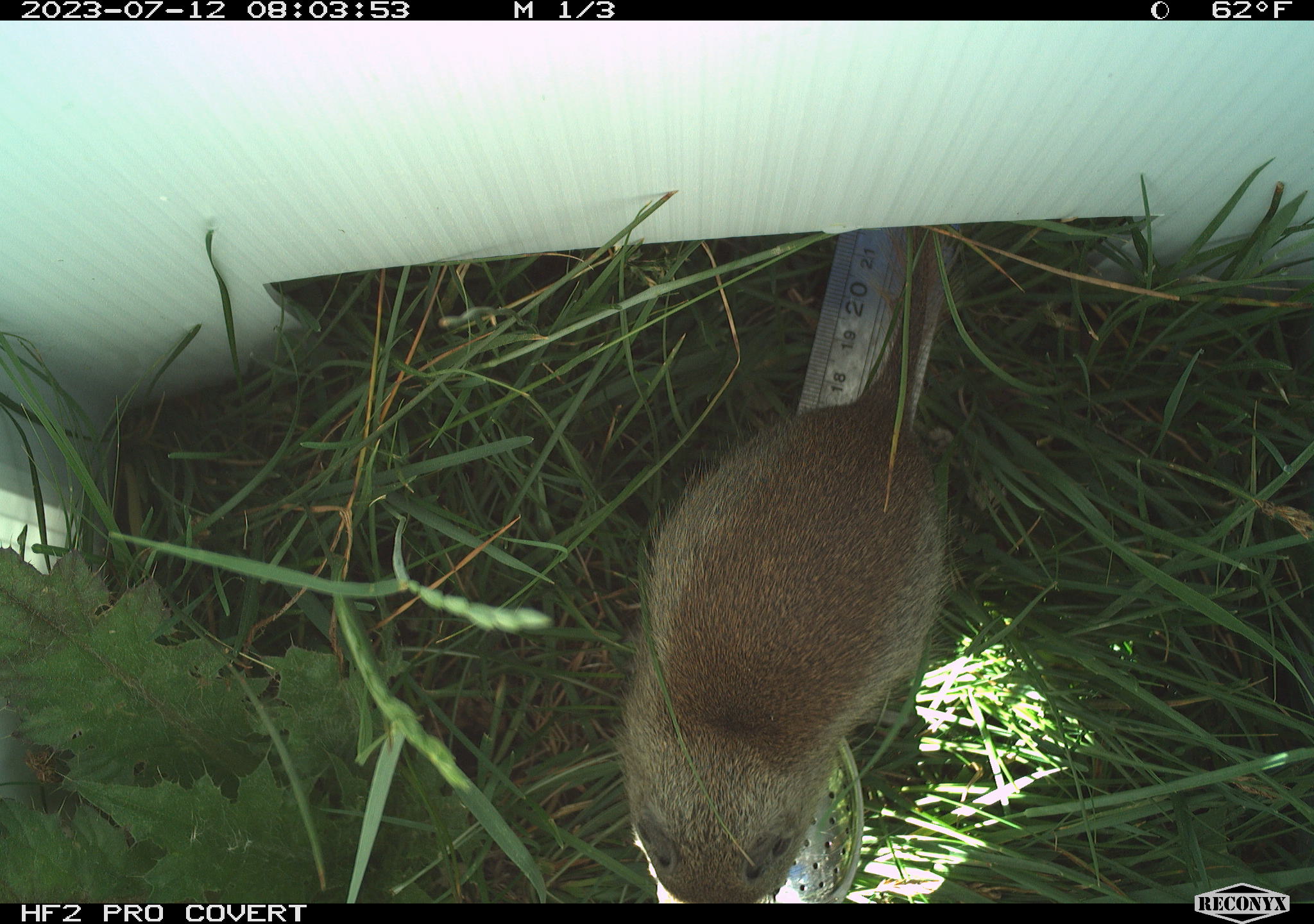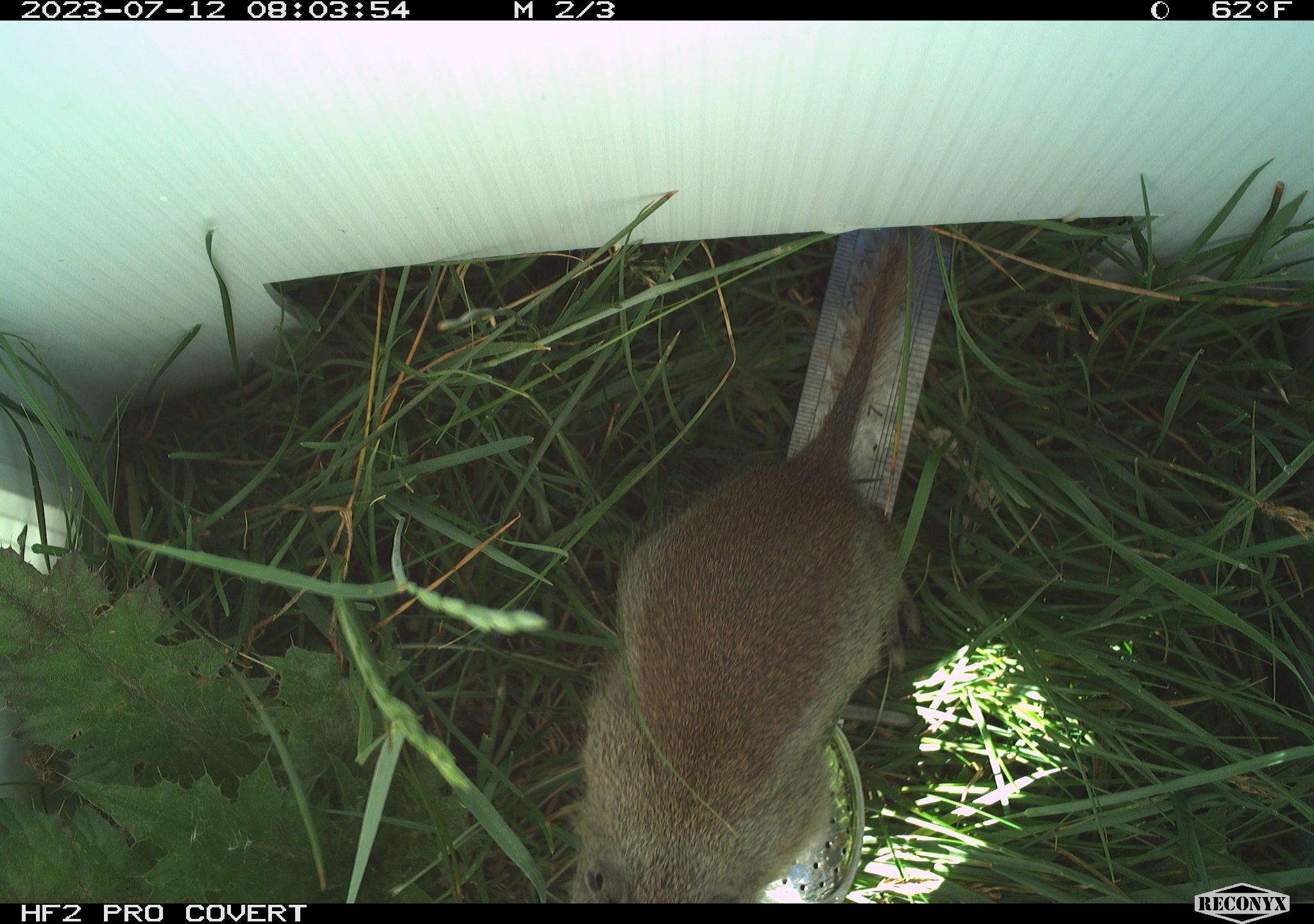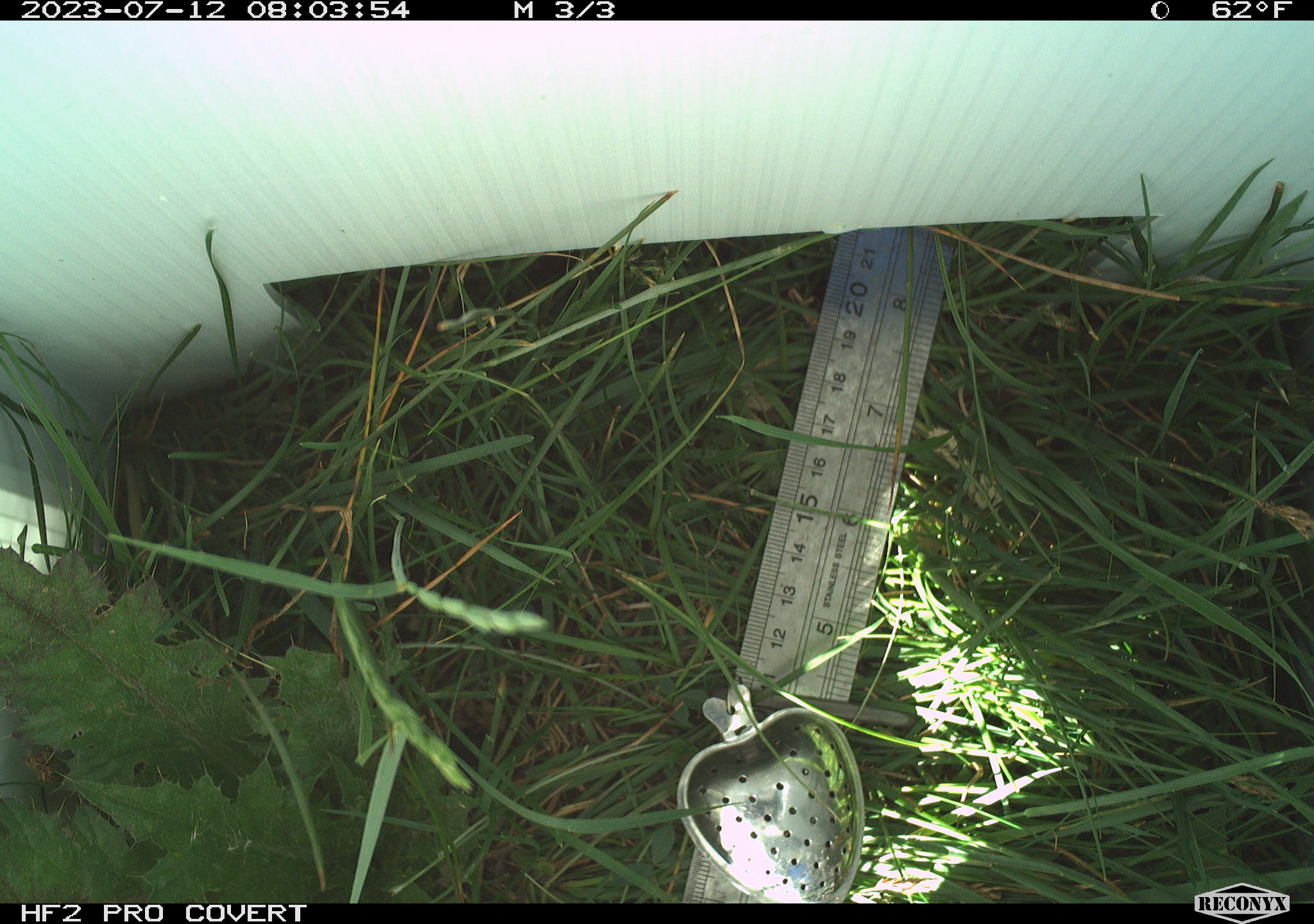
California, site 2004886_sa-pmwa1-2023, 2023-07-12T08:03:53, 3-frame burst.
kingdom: Animalia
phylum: Chordata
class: Mammalia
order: Rodentia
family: Sciuridae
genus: Urocitellus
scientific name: Urocitellus beldingi beldingi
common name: belding's ground squirrel